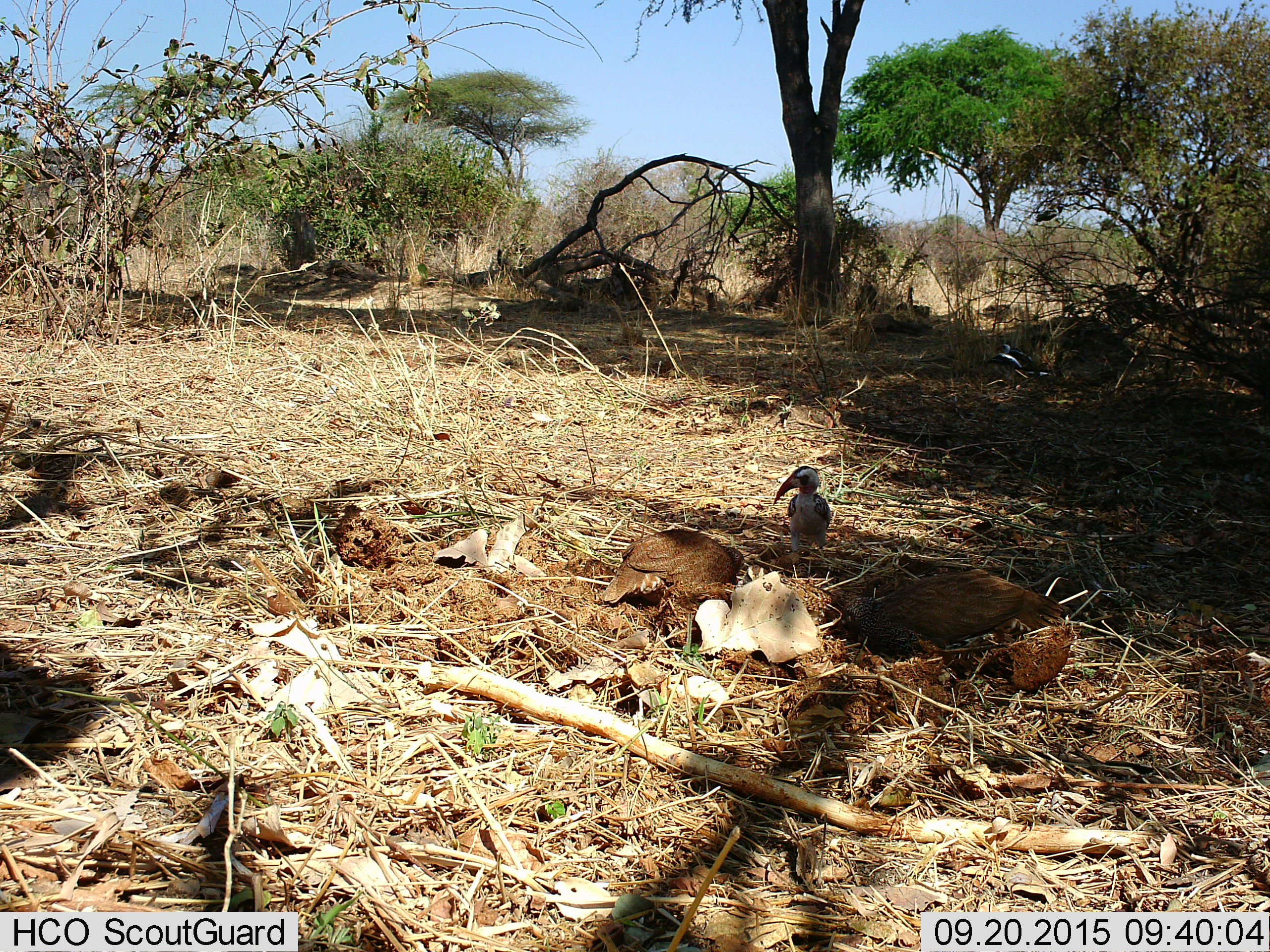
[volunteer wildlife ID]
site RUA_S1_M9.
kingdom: Animalia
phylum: Chordata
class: Aves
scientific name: Aves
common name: bird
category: birdother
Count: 2.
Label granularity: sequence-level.